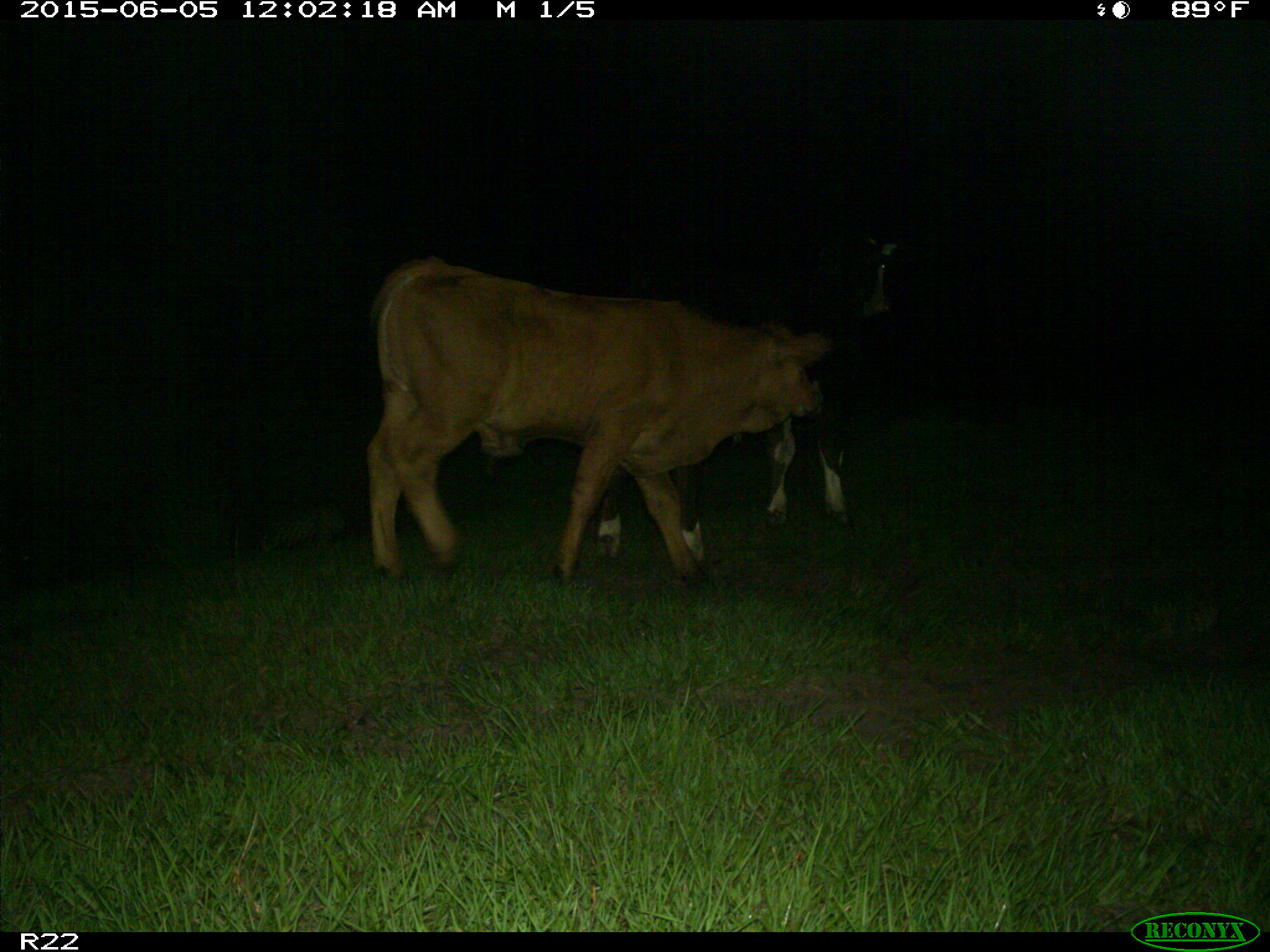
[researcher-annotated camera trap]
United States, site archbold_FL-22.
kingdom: Animalia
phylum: Chordata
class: Mammalia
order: Artiodactyla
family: Bovidae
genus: Bos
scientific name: Bos taurus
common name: domestic cow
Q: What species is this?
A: Bos taurus (domestic cow).